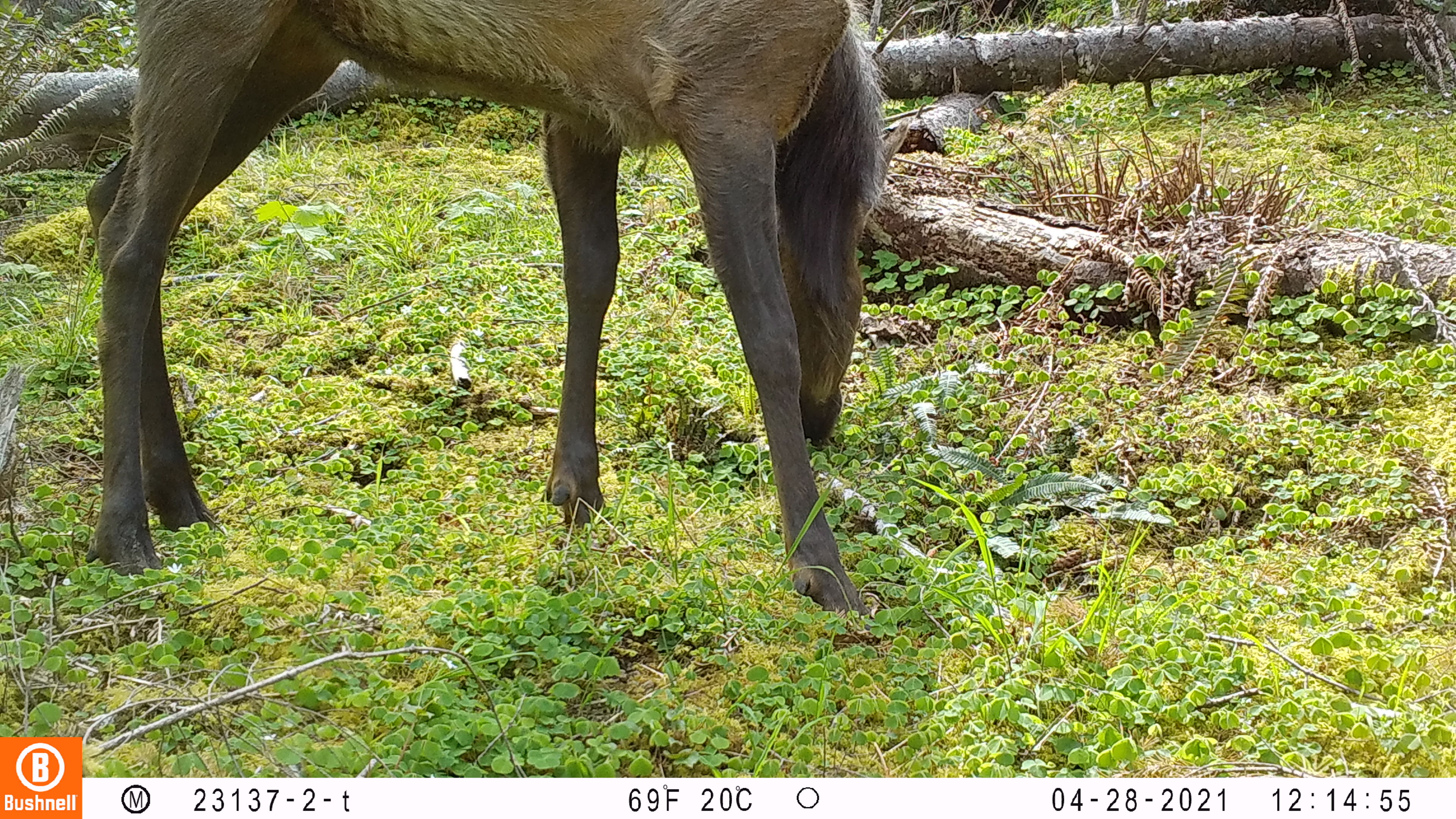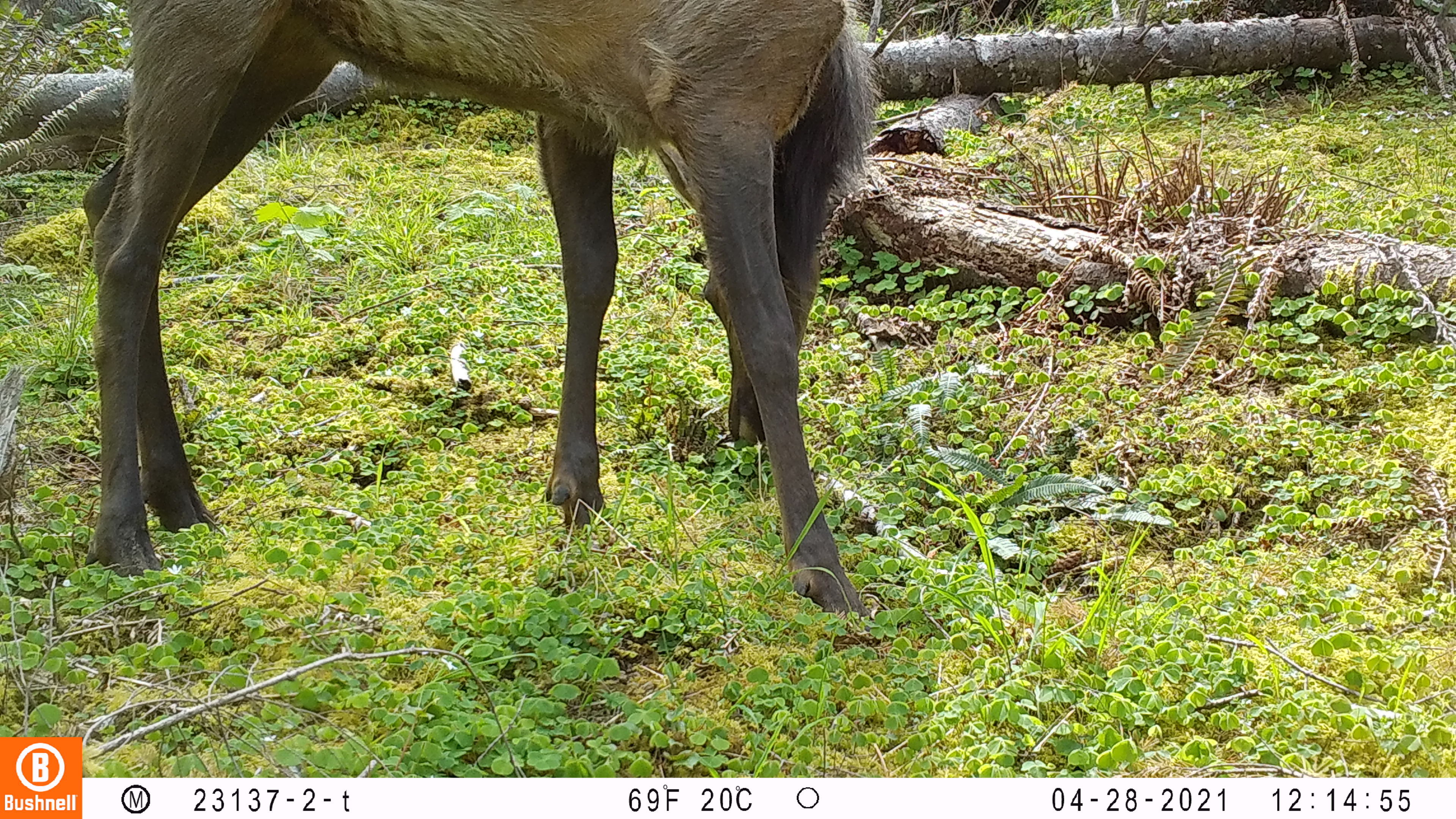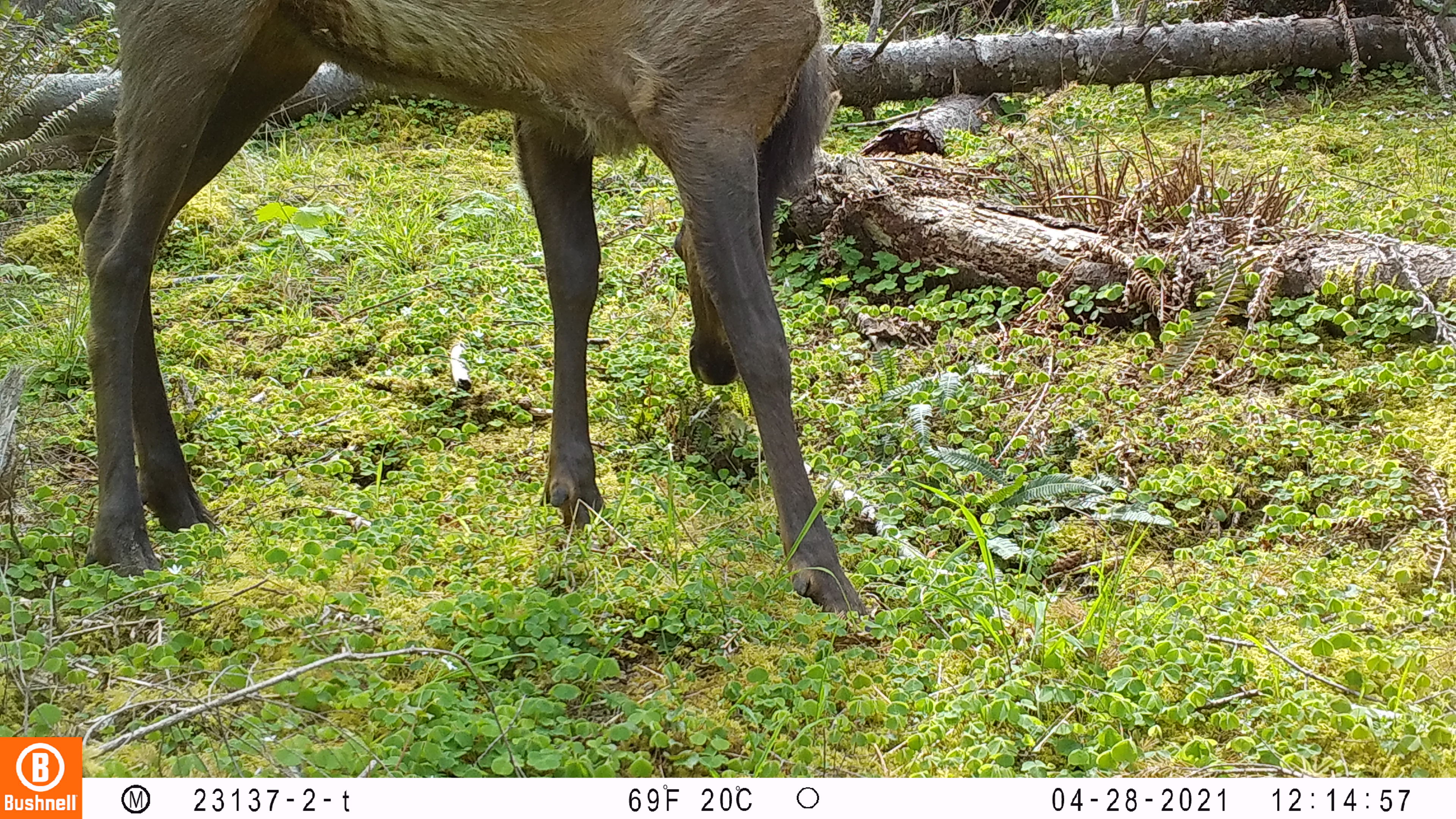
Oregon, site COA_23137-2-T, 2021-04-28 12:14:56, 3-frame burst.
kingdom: Animalia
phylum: Chordata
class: Mammalia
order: Artiodactyla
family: Cervidae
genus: Cervus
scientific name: Cervus canadensis roosevelti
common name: roosevelt elk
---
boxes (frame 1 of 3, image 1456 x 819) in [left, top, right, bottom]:
roosevelt elk: [71, 1, 929, 620]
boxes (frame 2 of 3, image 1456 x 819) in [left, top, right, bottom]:
roosevelt elk: [76, 0, 882, 621]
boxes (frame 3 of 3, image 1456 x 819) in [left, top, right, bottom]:
roosevelt elk: [59, 2, 873, 618]